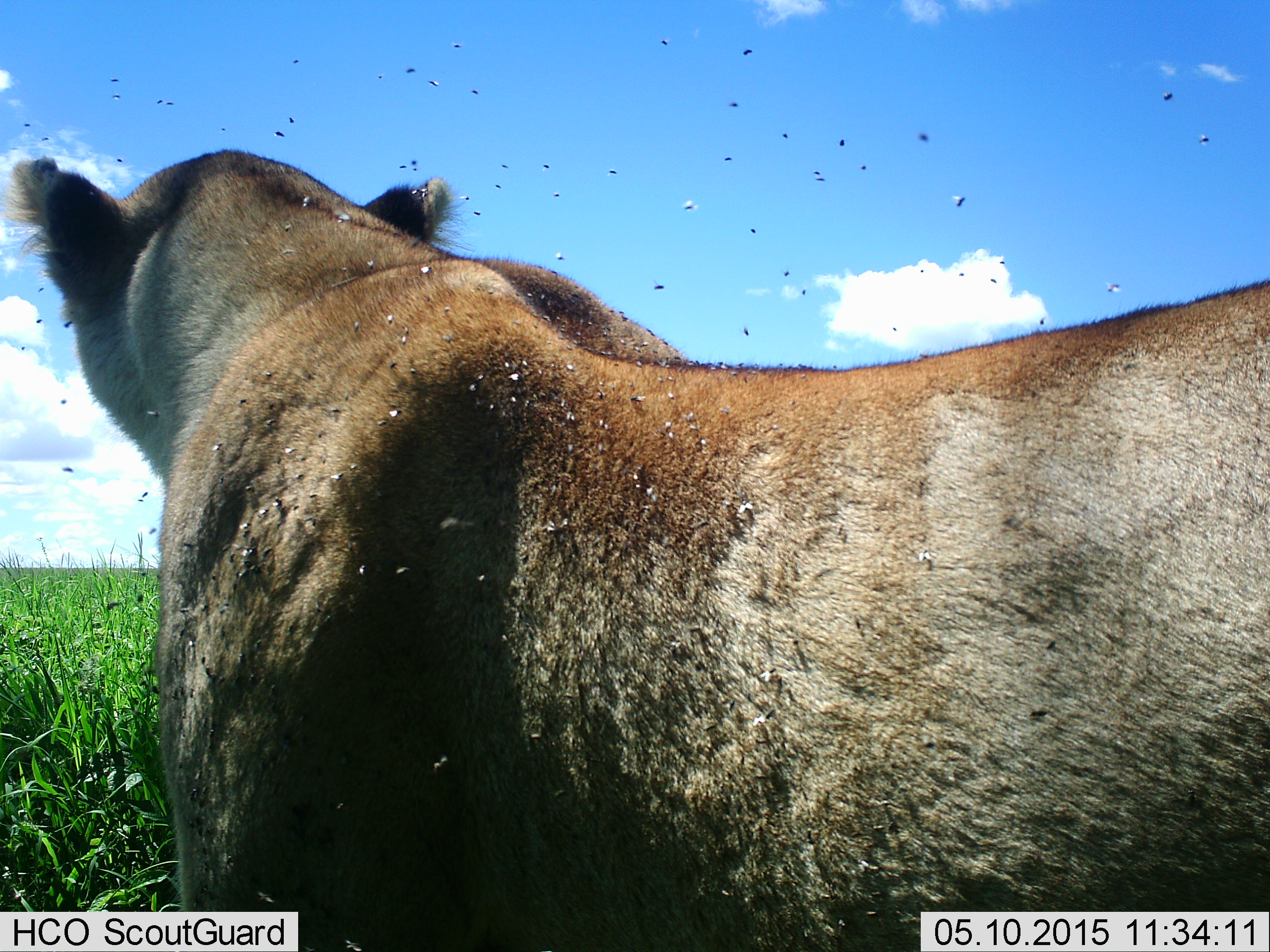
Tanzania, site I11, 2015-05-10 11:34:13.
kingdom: Animalia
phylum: Chordata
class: Mammalia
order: Carnivora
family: Felidae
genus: Panthera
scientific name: Panthera leo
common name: lion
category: lionfemale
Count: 1.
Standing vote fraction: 87%.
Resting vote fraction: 7%.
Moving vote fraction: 7%.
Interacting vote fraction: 0%.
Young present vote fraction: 0%.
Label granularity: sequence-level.